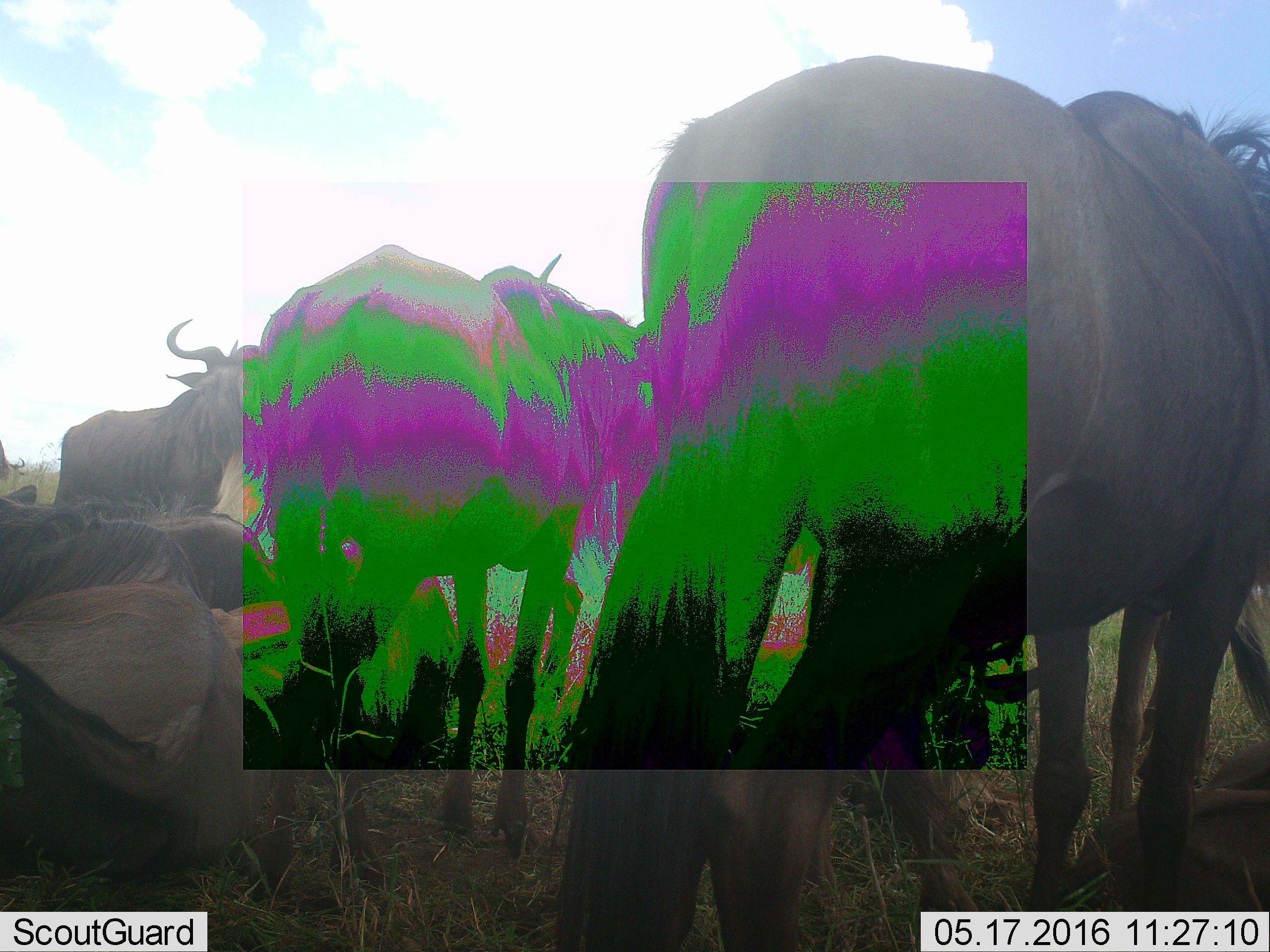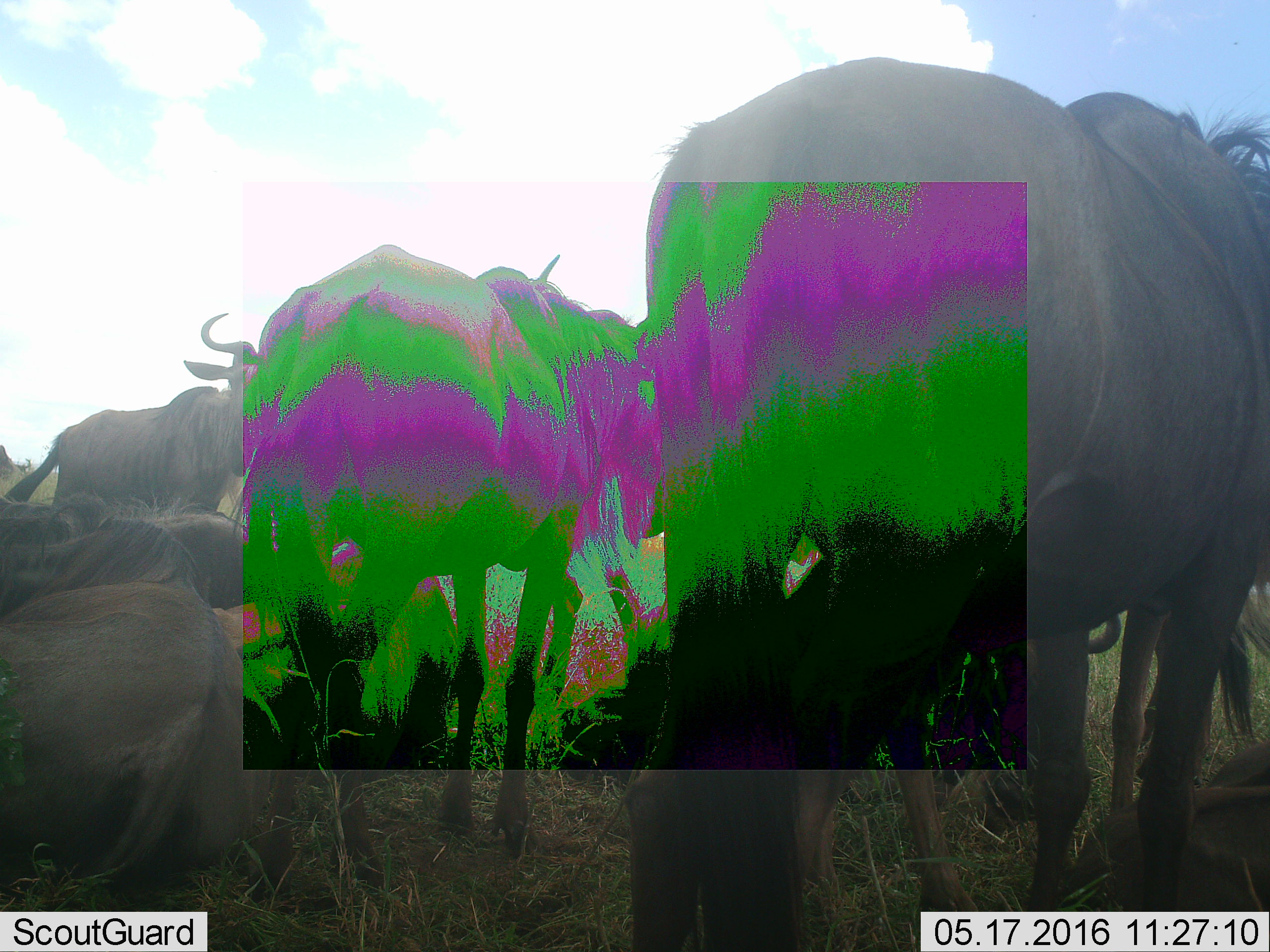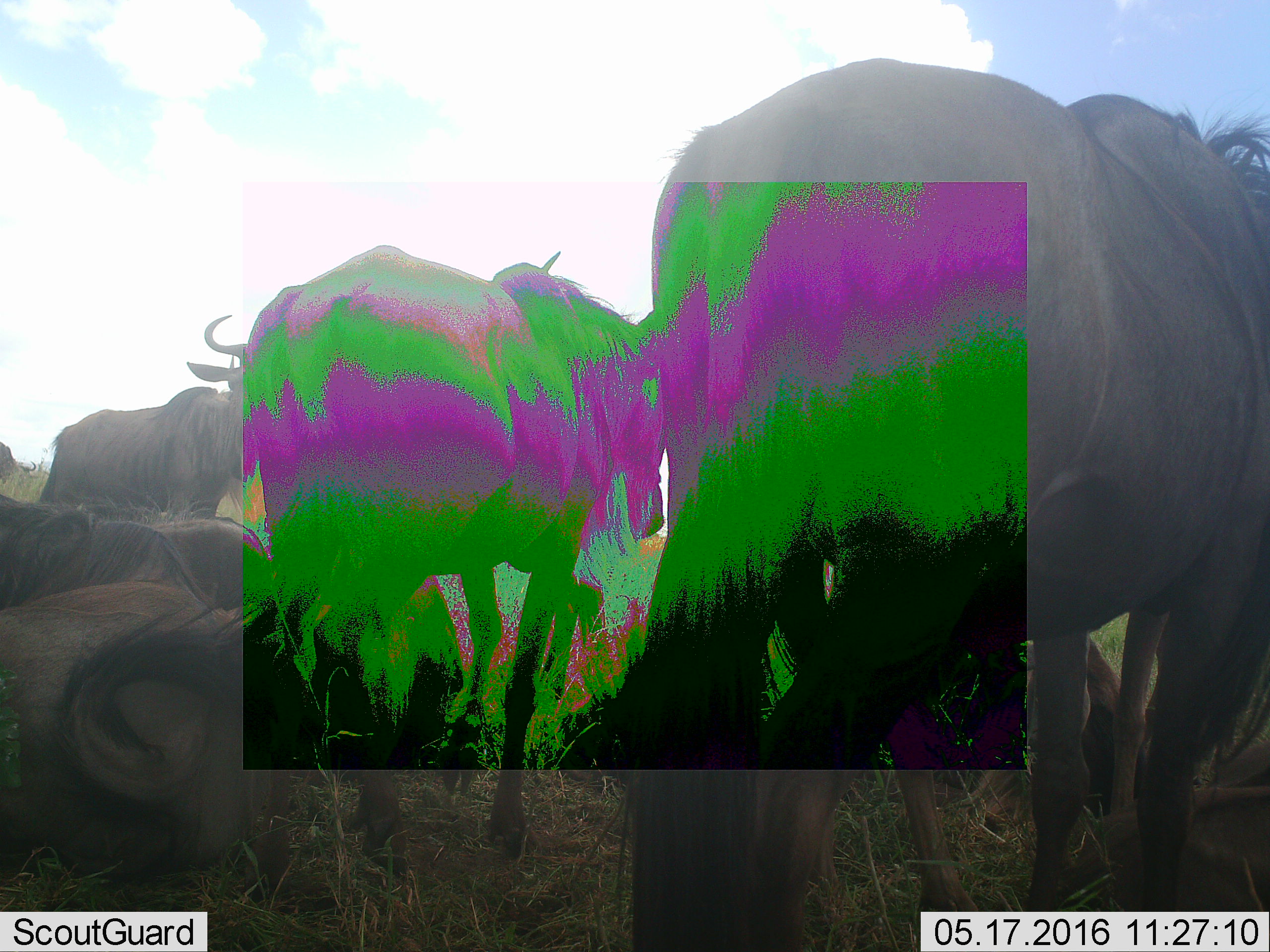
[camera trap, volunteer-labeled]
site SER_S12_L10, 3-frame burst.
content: unidentified animal